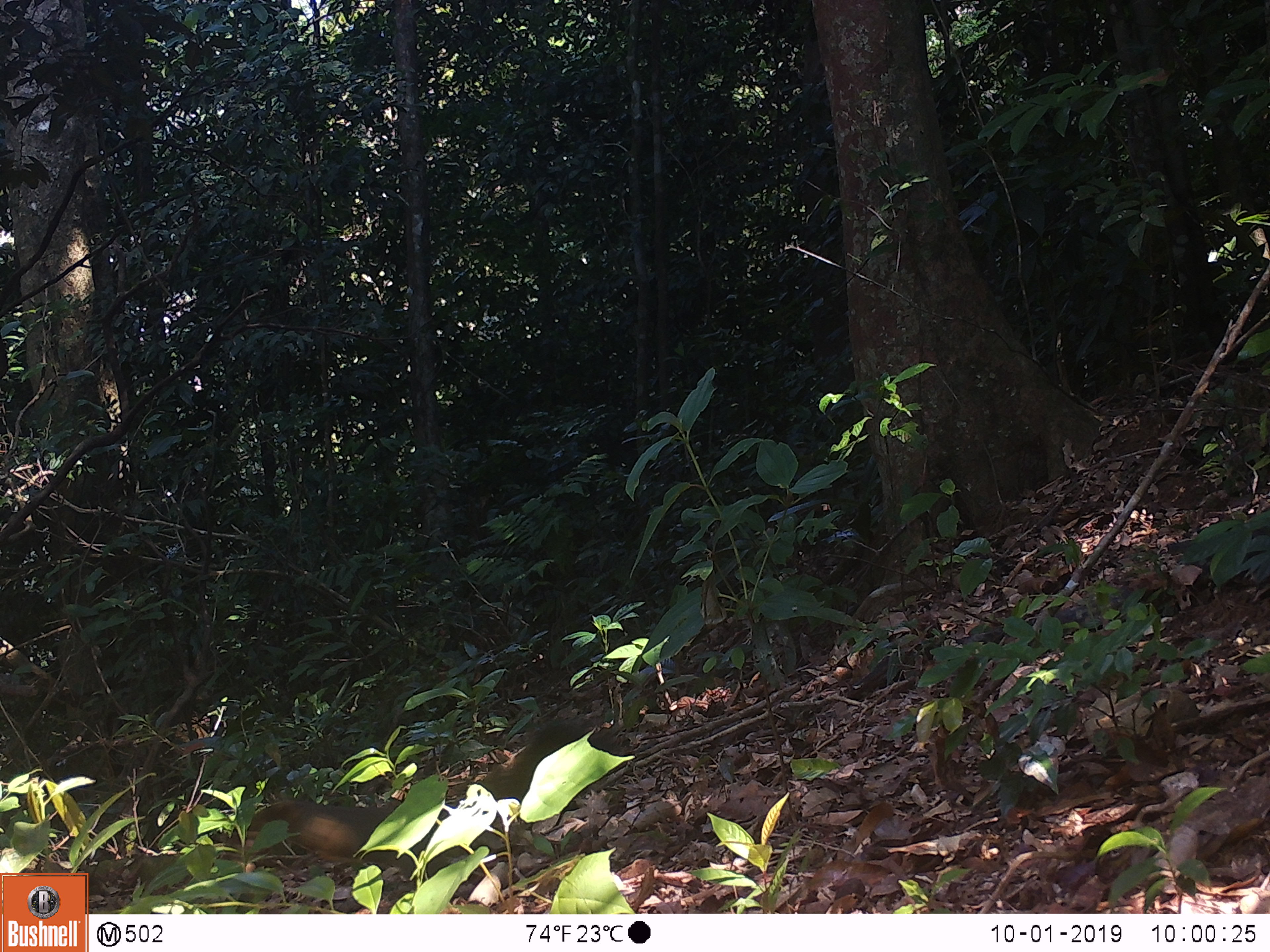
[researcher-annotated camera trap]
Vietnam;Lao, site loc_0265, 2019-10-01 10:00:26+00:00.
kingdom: Animalia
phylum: Chordata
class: Mammalia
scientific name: Mammalia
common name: mammal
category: unidentified small mammal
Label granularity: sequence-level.